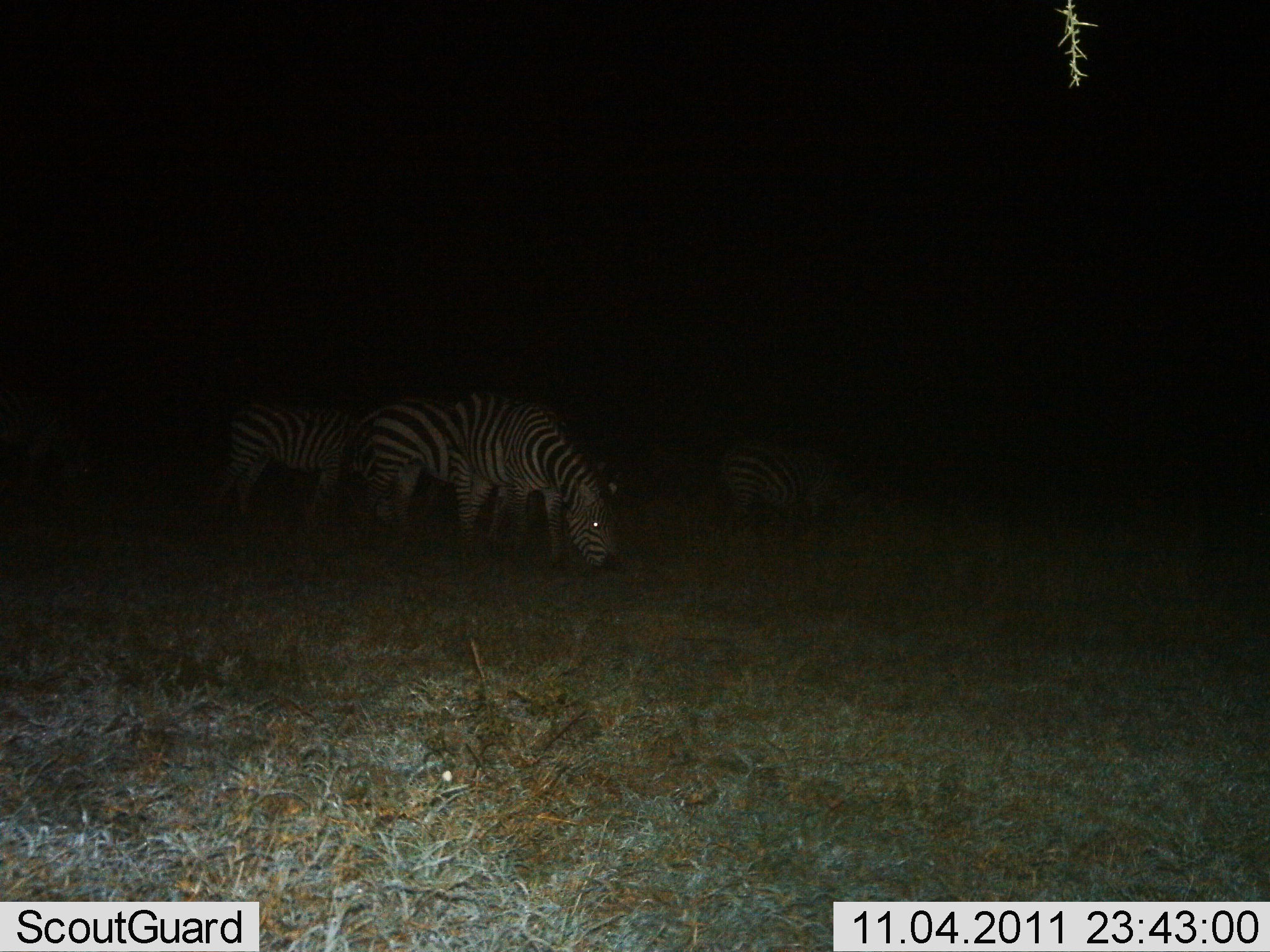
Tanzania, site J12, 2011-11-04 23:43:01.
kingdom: Animalia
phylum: Chordata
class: Mammalia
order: Perissodactyla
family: Equidae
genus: Equus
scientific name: Equus quagga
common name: plains zebra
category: zebra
Zebra (plains zebra) (Equus quagga), count 3. Behavior (volunteer vote fractions): standing 33%, resting 0%, moving 8%, interacting 0%. Young present (vote fraction): 0%. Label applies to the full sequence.